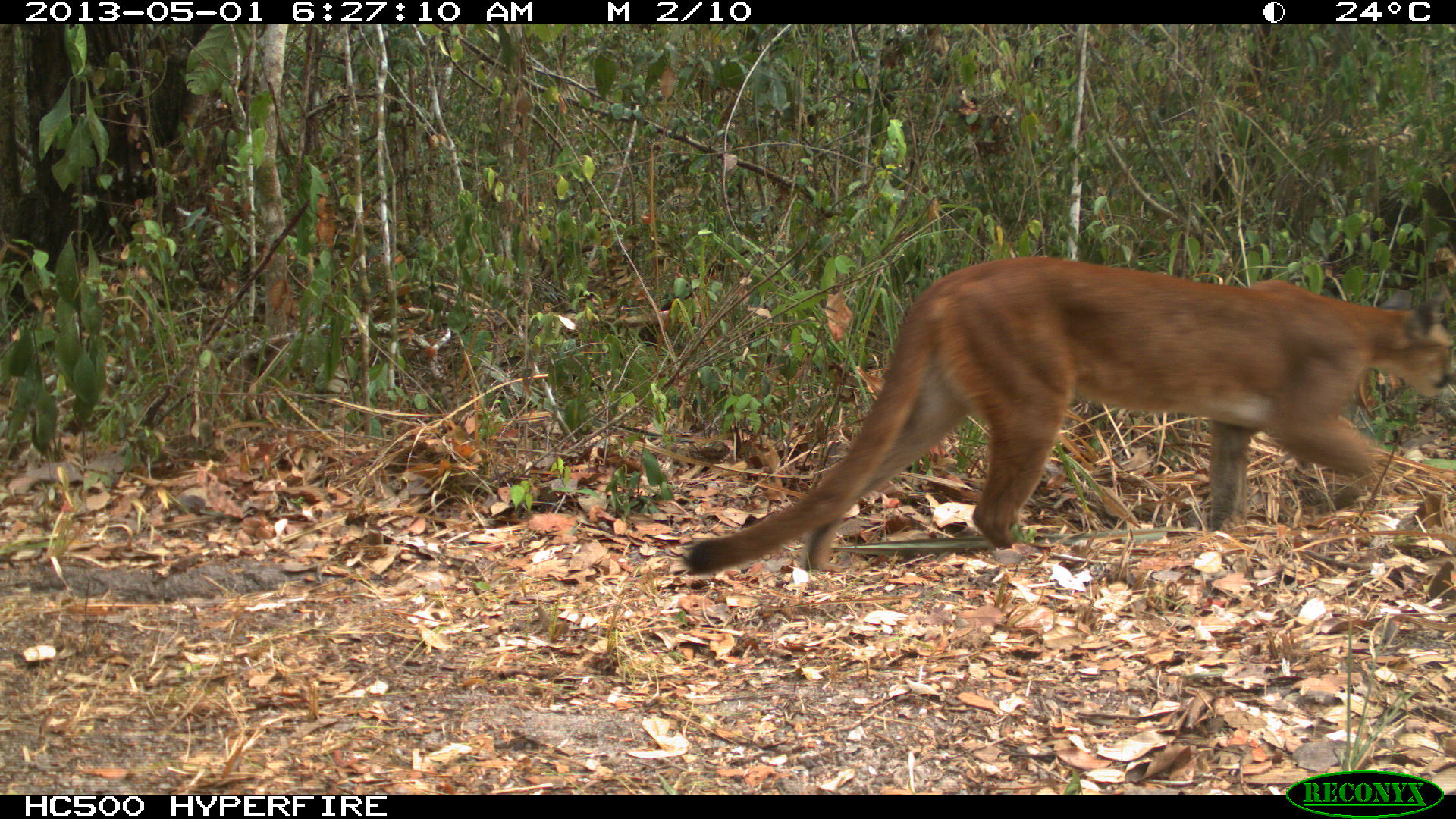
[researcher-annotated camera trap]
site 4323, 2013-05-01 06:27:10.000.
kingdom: Animalia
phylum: Chordata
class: Mammalia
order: Carnivora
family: Felidae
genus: Puma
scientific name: Puma concolor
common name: mountain lion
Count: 1.